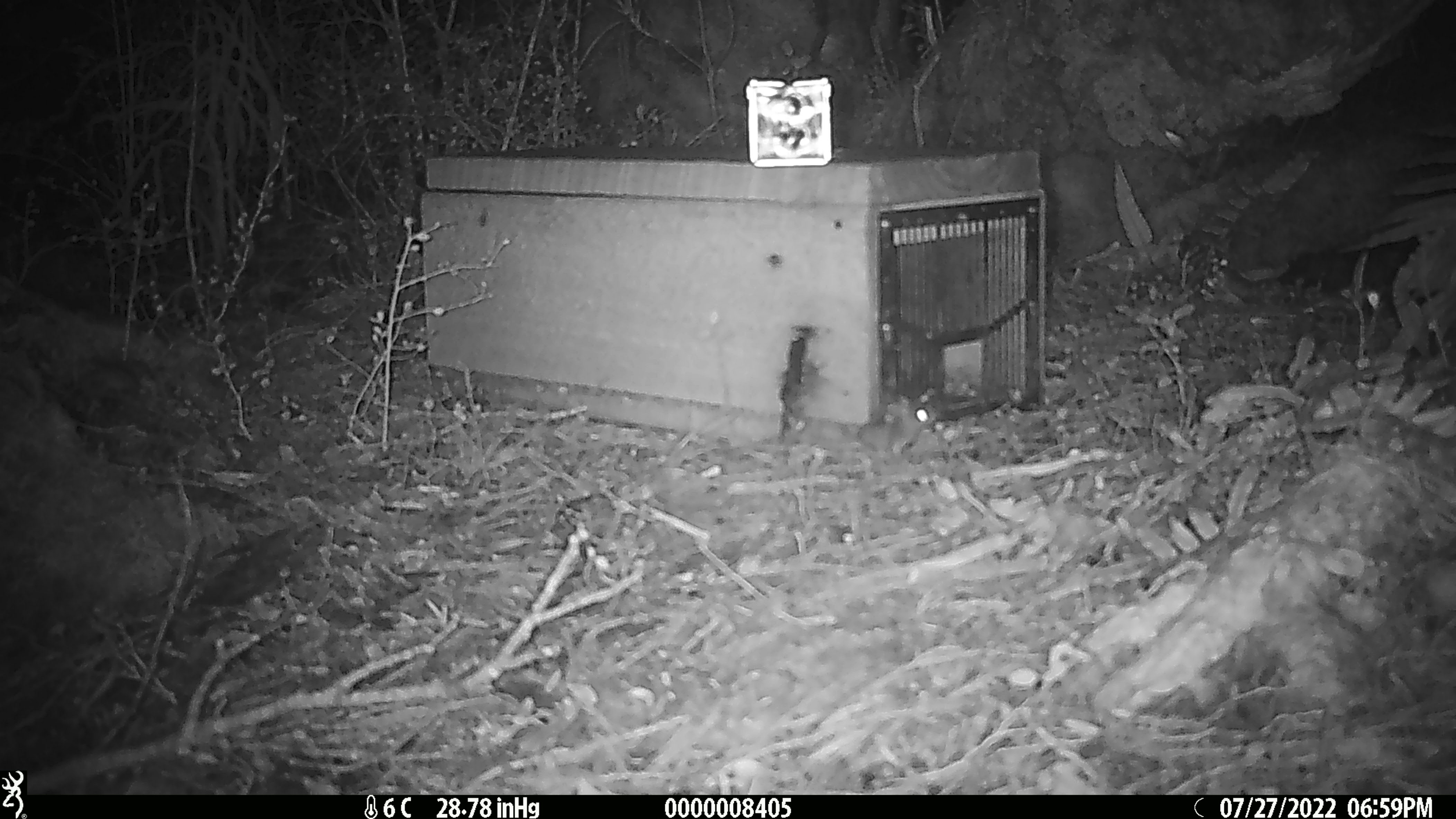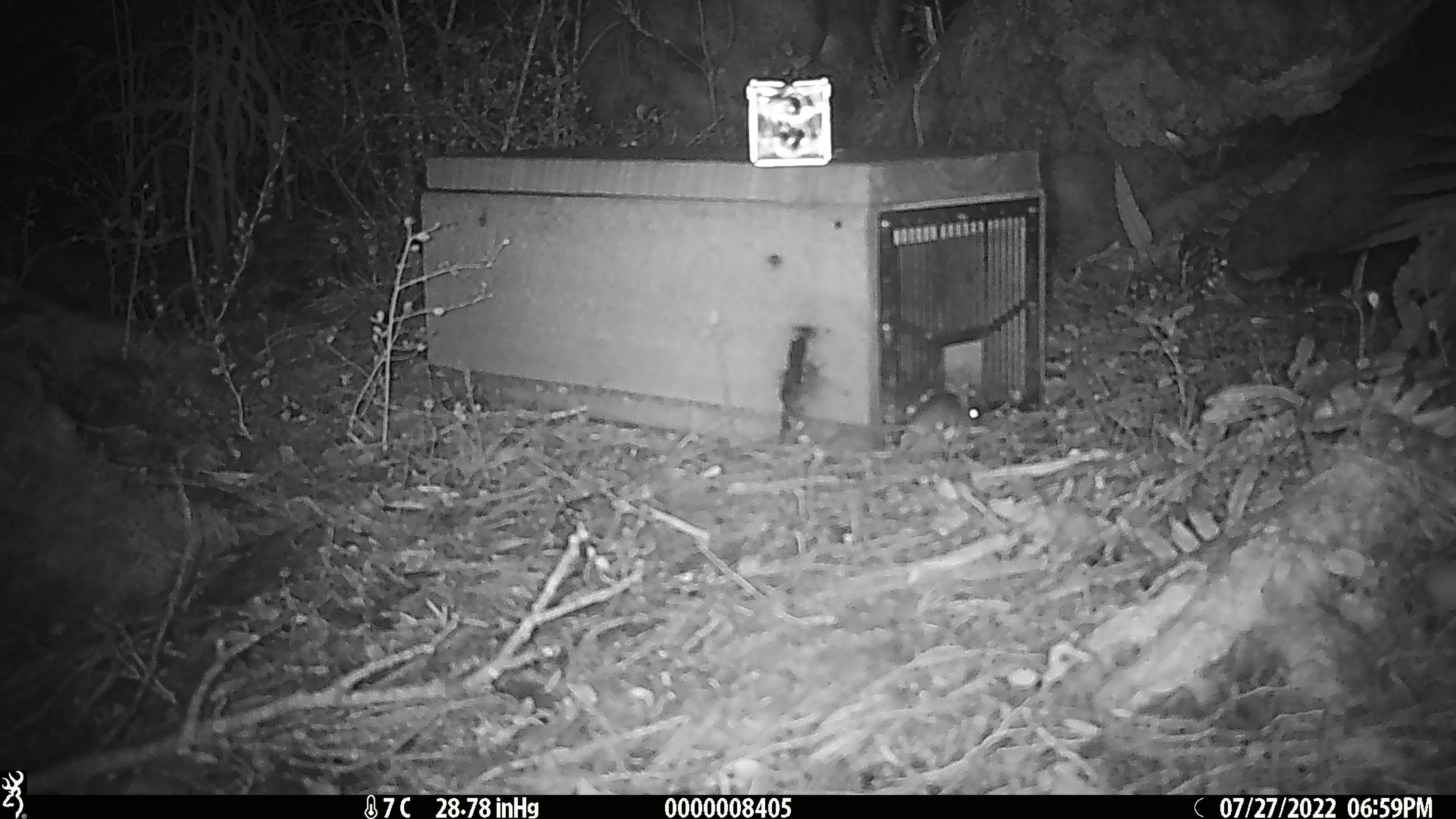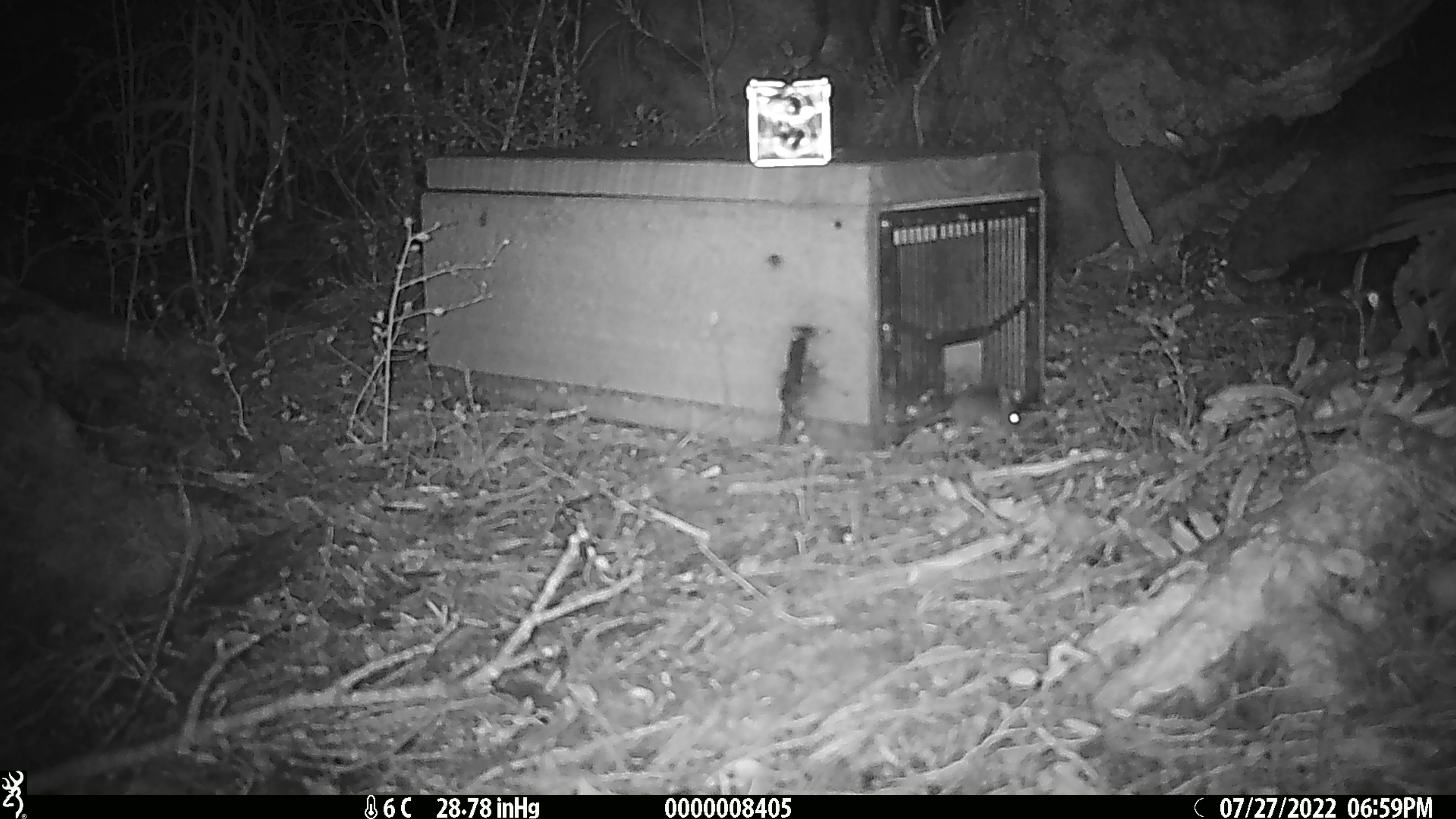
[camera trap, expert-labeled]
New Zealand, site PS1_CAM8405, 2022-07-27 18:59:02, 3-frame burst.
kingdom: Animalia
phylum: Chordata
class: Mammalia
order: Rodentia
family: Muridae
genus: Mus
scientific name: Mus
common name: mouse